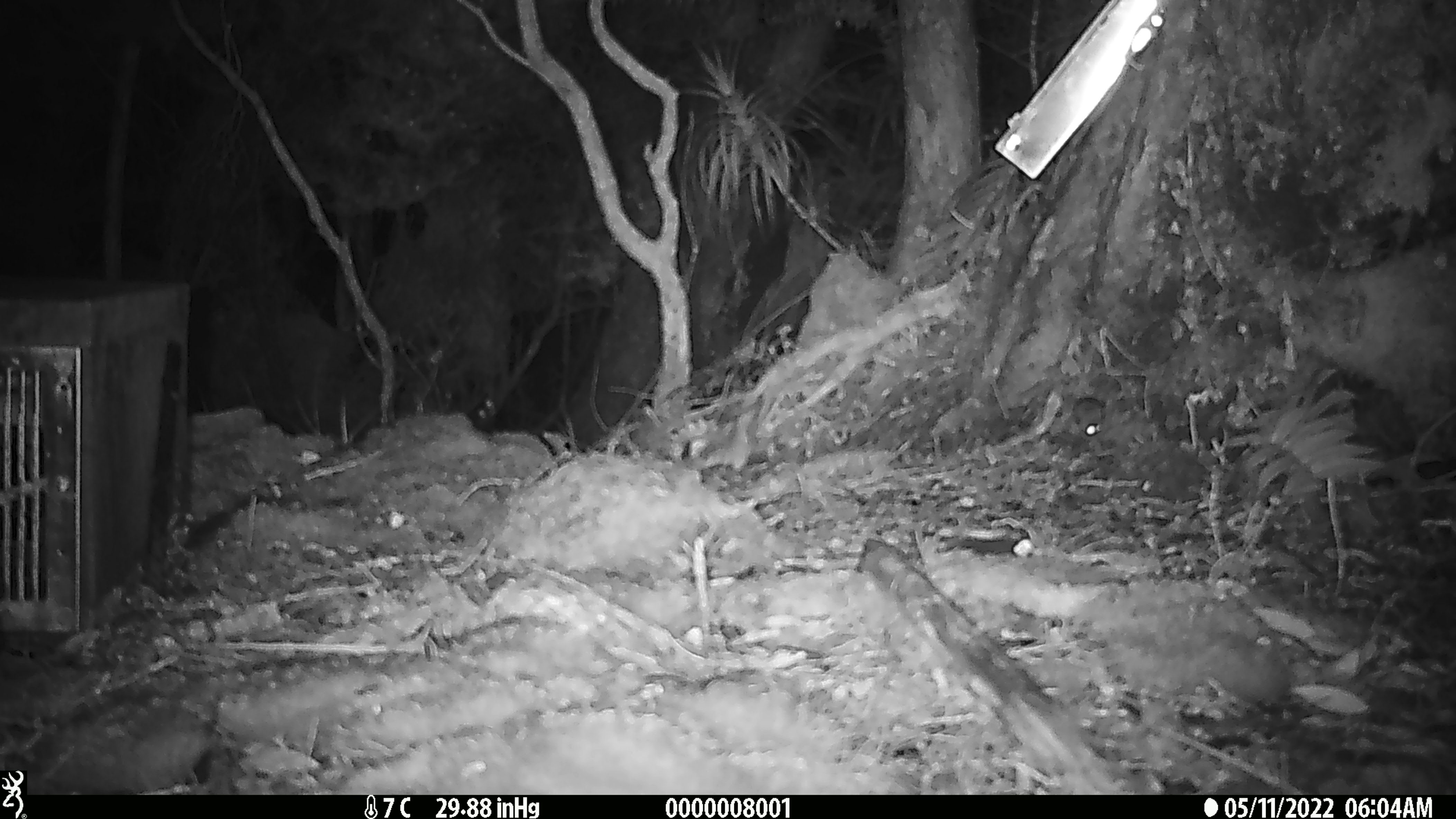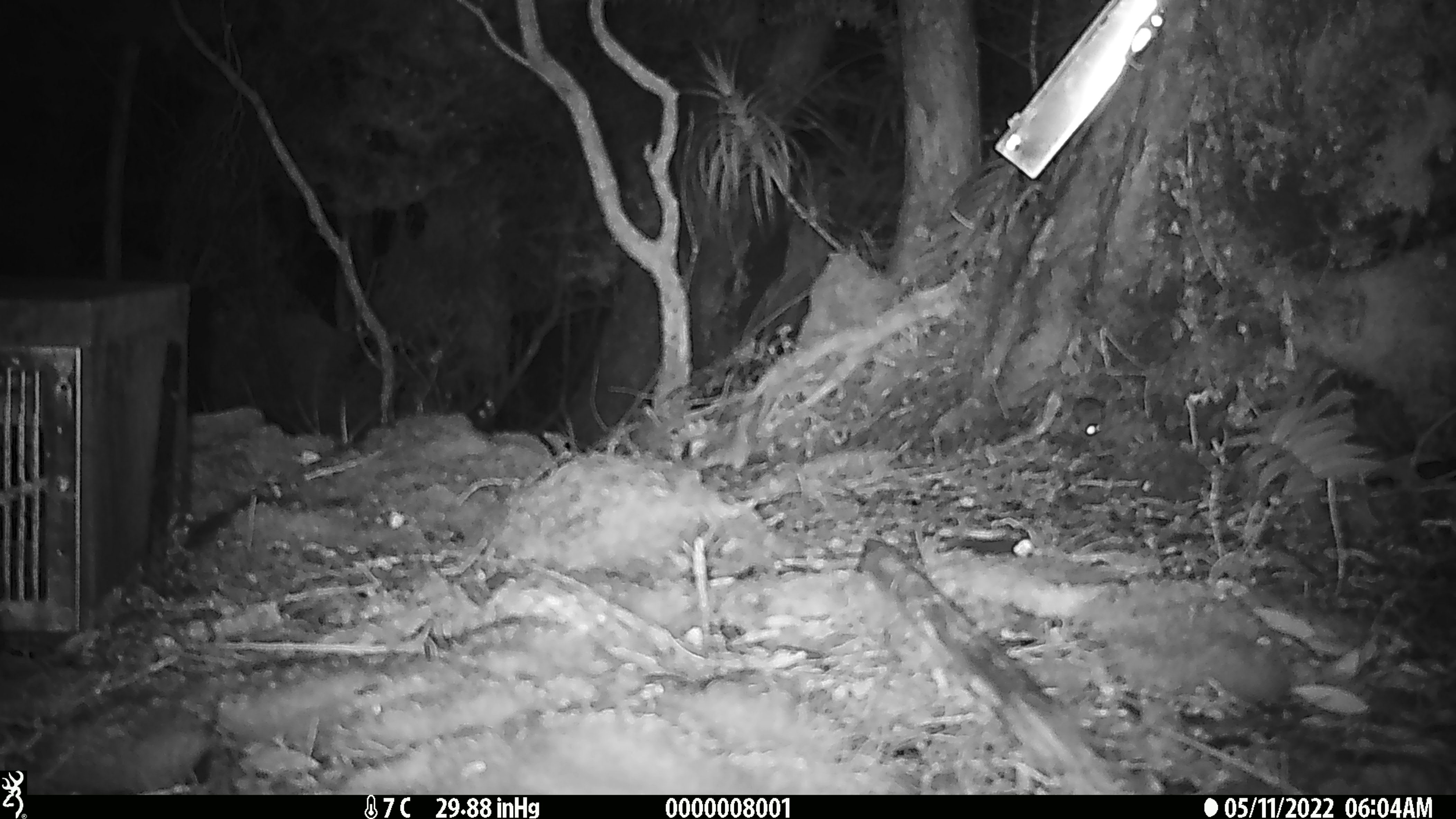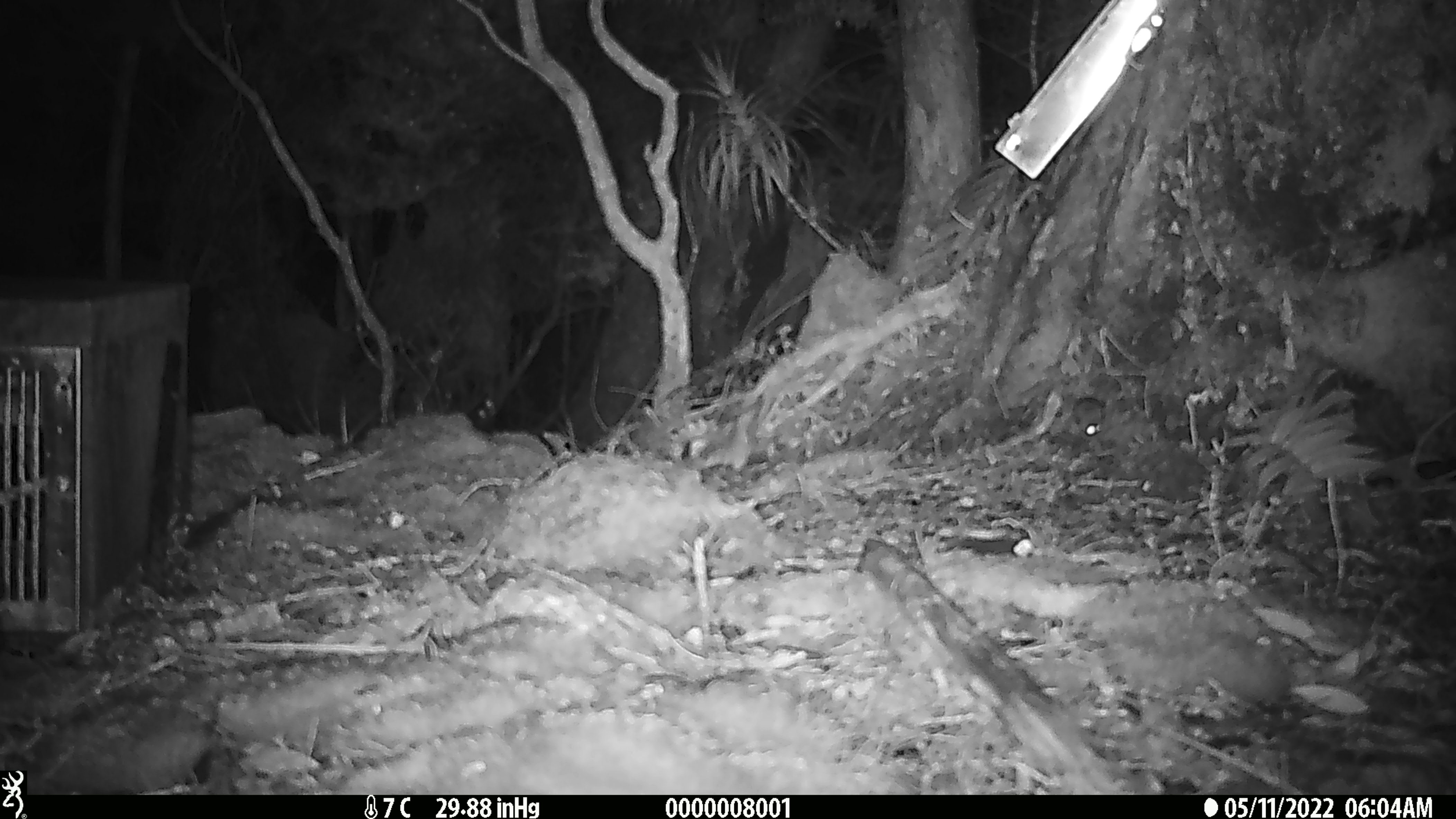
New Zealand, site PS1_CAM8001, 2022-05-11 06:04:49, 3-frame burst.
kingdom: Animalia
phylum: Chordata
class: Mammalia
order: Rodentia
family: Muridae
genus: Mus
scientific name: Mus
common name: mouse